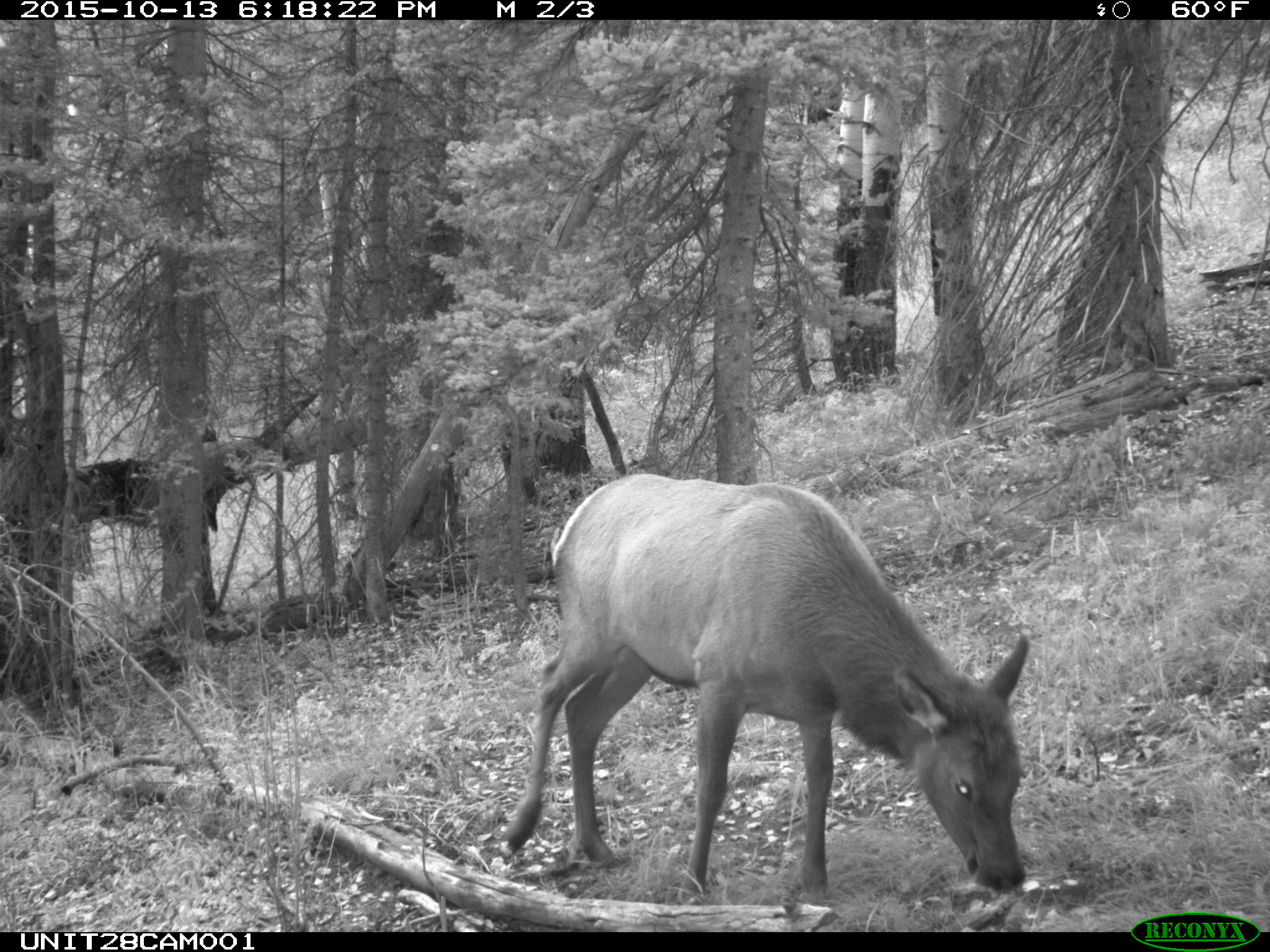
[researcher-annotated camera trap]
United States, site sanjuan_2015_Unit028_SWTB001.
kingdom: Animalia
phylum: Chordata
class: Mammalia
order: Artiodactyla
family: Cervidae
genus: Cervus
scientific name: Cervus elaphus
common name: red deer